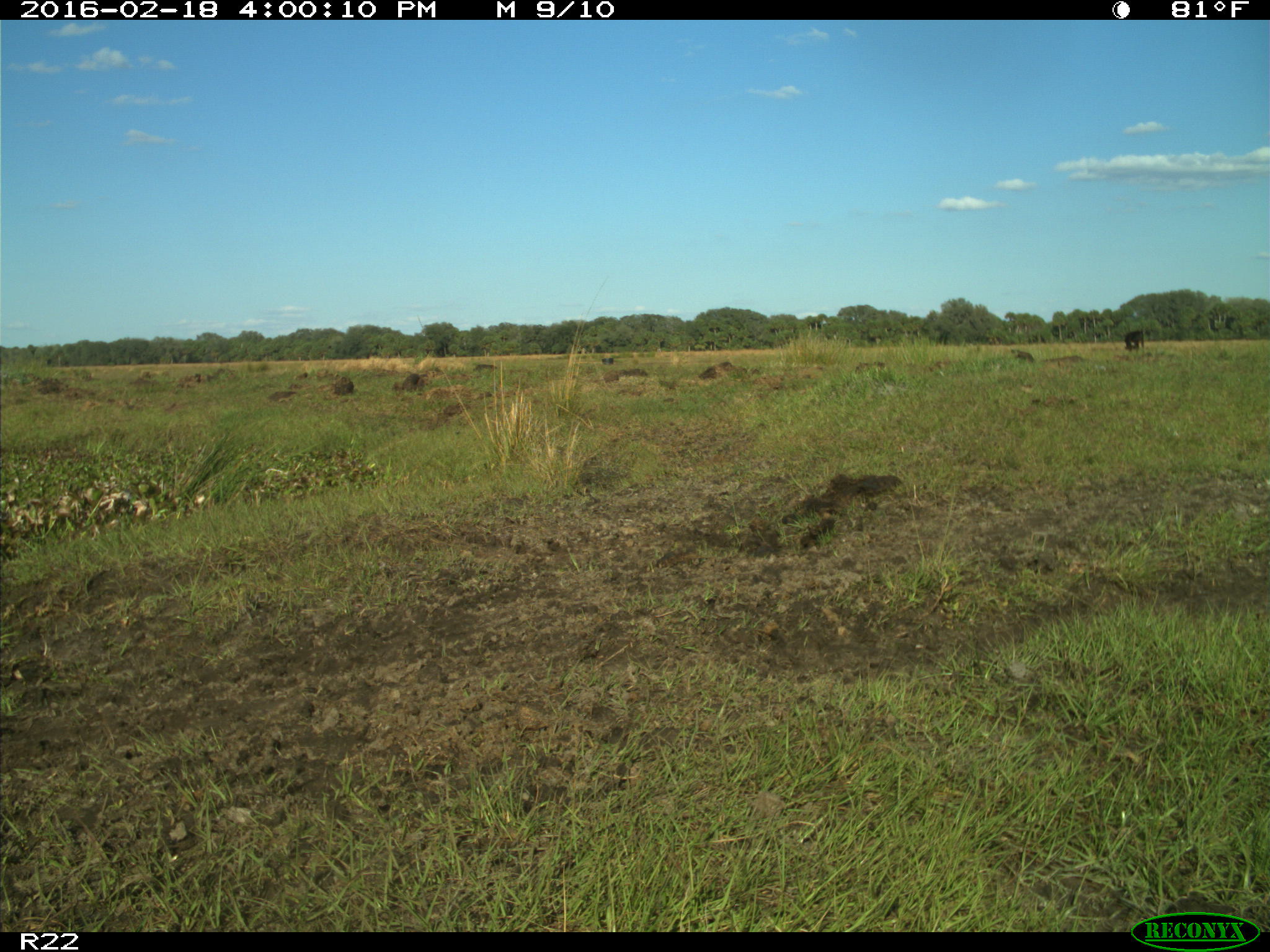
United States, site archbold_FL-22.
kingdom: Animalia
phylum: Chordata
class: Mammalia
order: Artiodactyla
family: Bovidae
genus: Bos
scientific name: Bos taurus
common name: domestic cow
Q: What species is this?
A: Bos taurus (domestic cow).